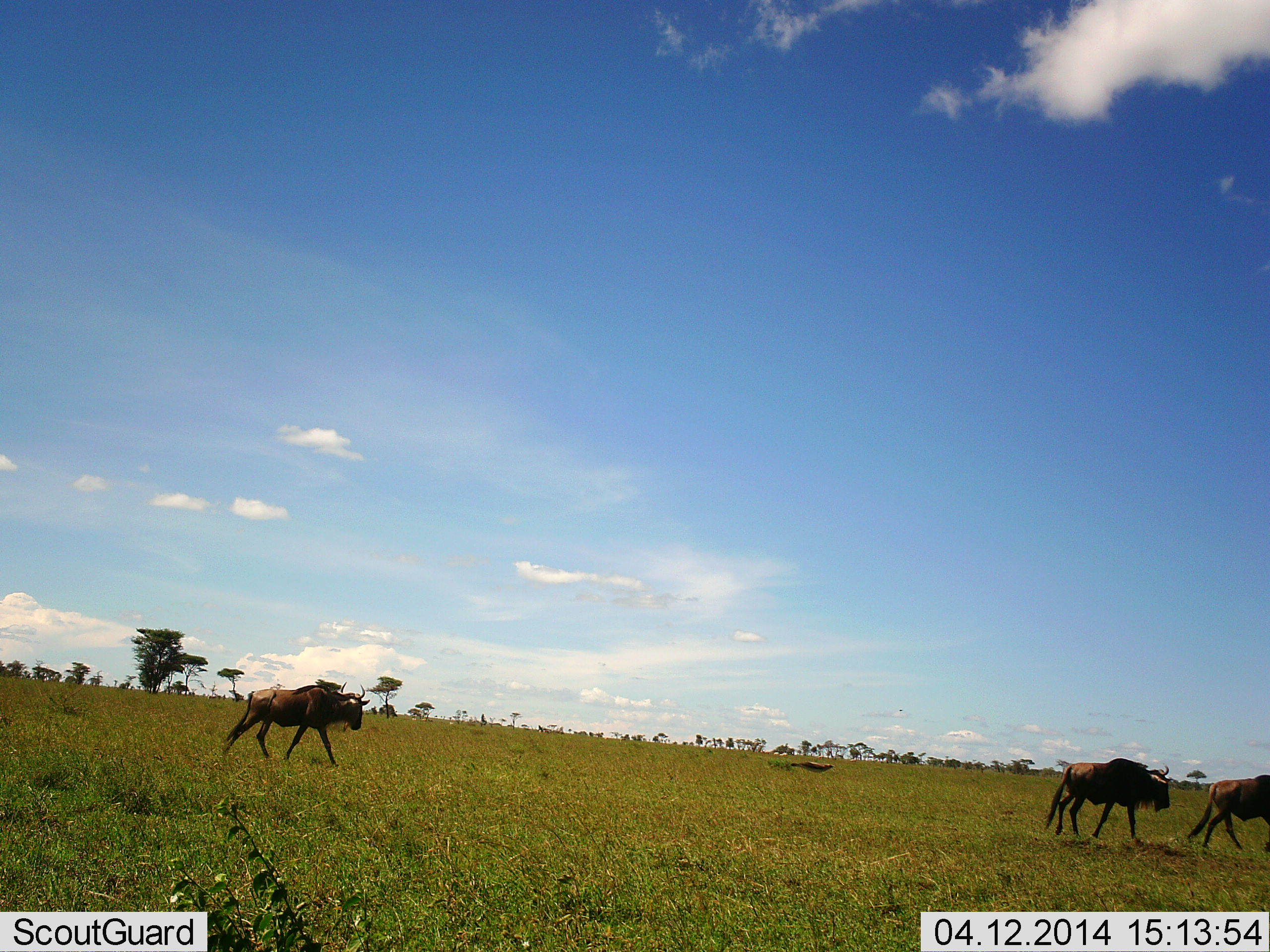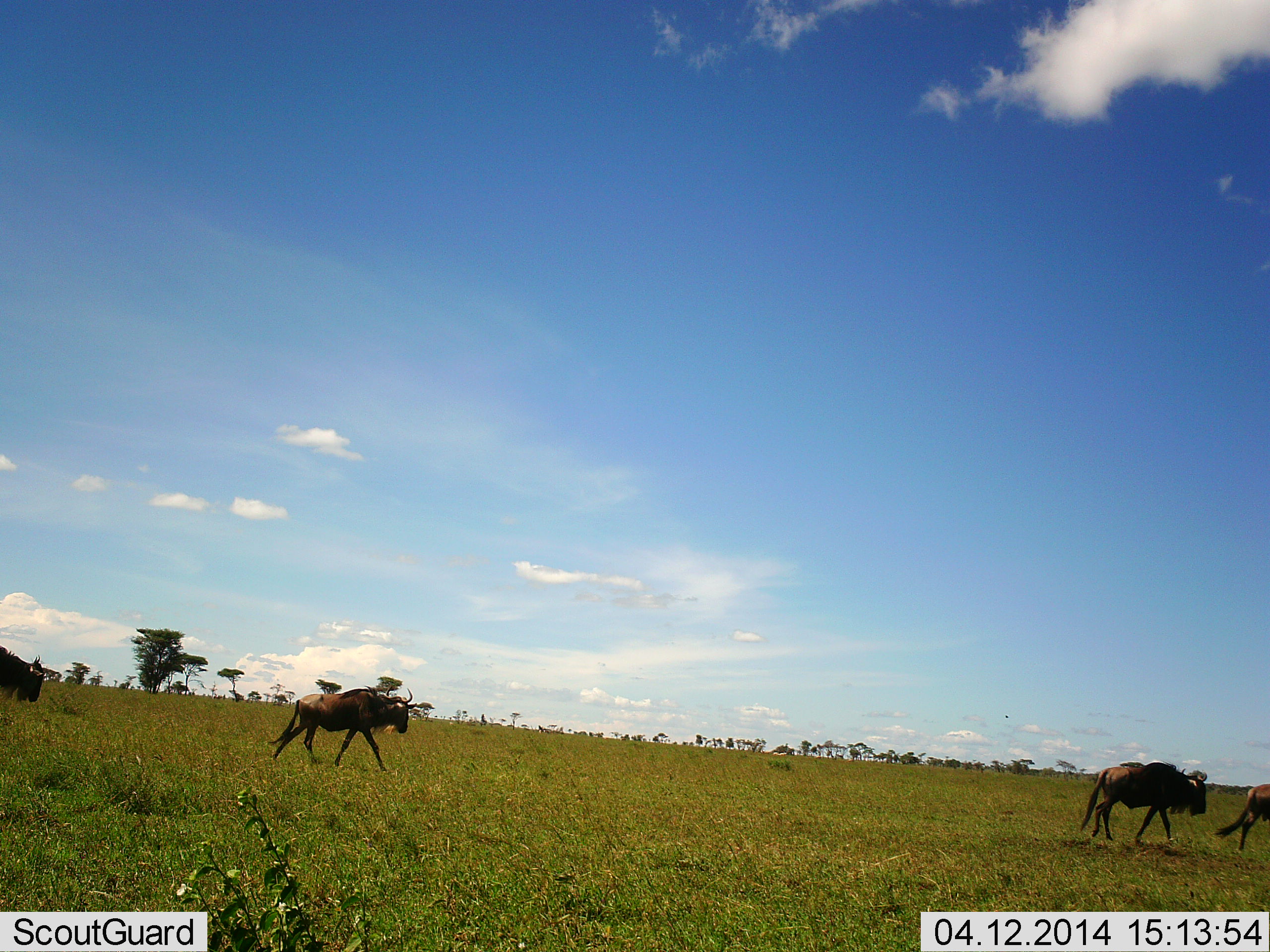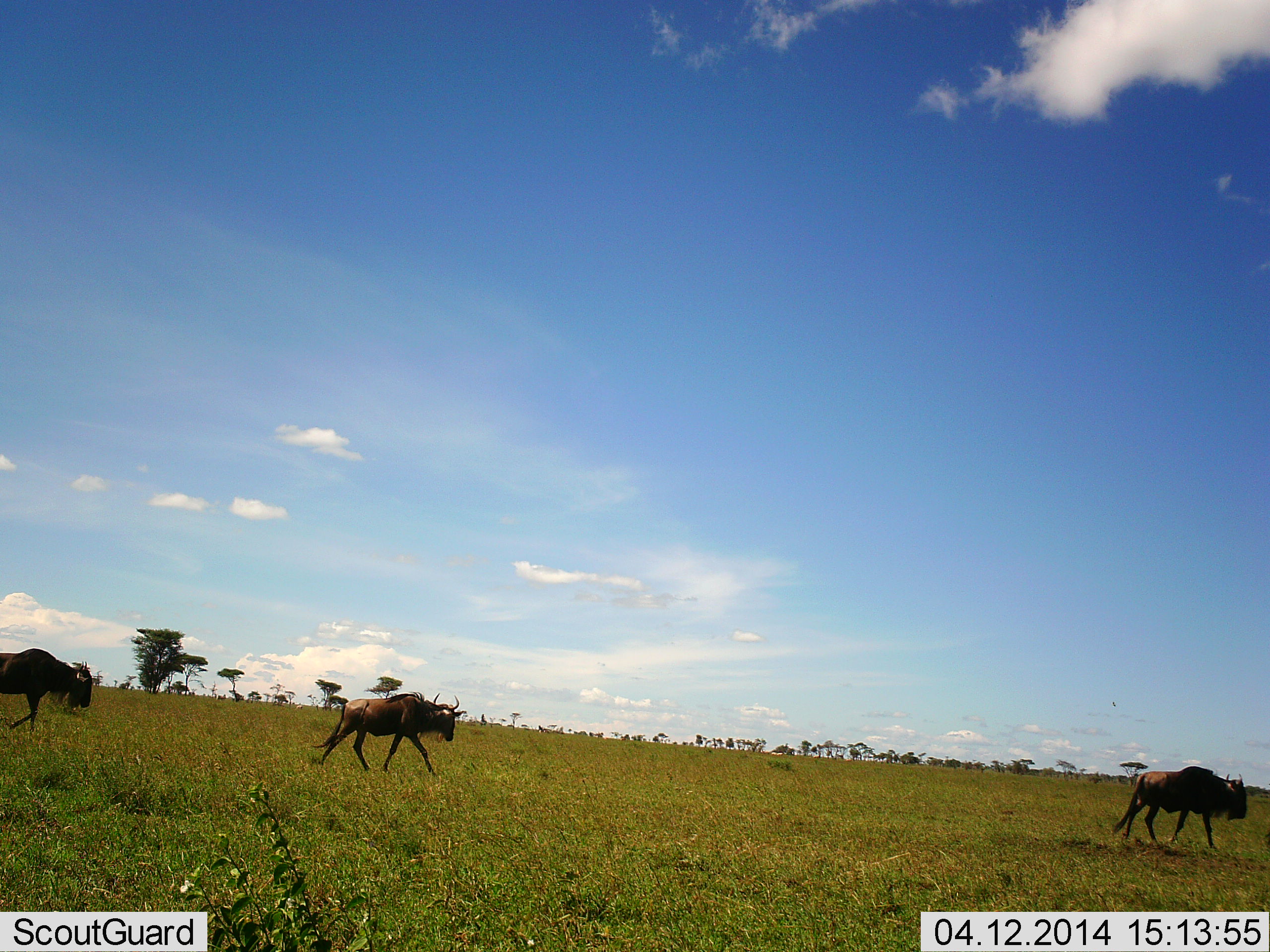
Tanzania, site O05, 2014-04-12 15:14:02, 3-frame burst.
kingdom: Animalia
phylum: Chordata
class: Mammalia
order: Artiodactyla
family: Bovidae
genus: Connochaetes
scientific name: Connochaetes taurinus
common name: blue wildebeest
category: wildebeest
Wildebeest (blue wildebeest) (Connochaetes taurinus), count 4. Behavior (volunteer vote fractions): standing 0%, resting 0%, moving 100%, interacting 0%. Young present (vote fraction): 0%. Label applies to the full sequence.